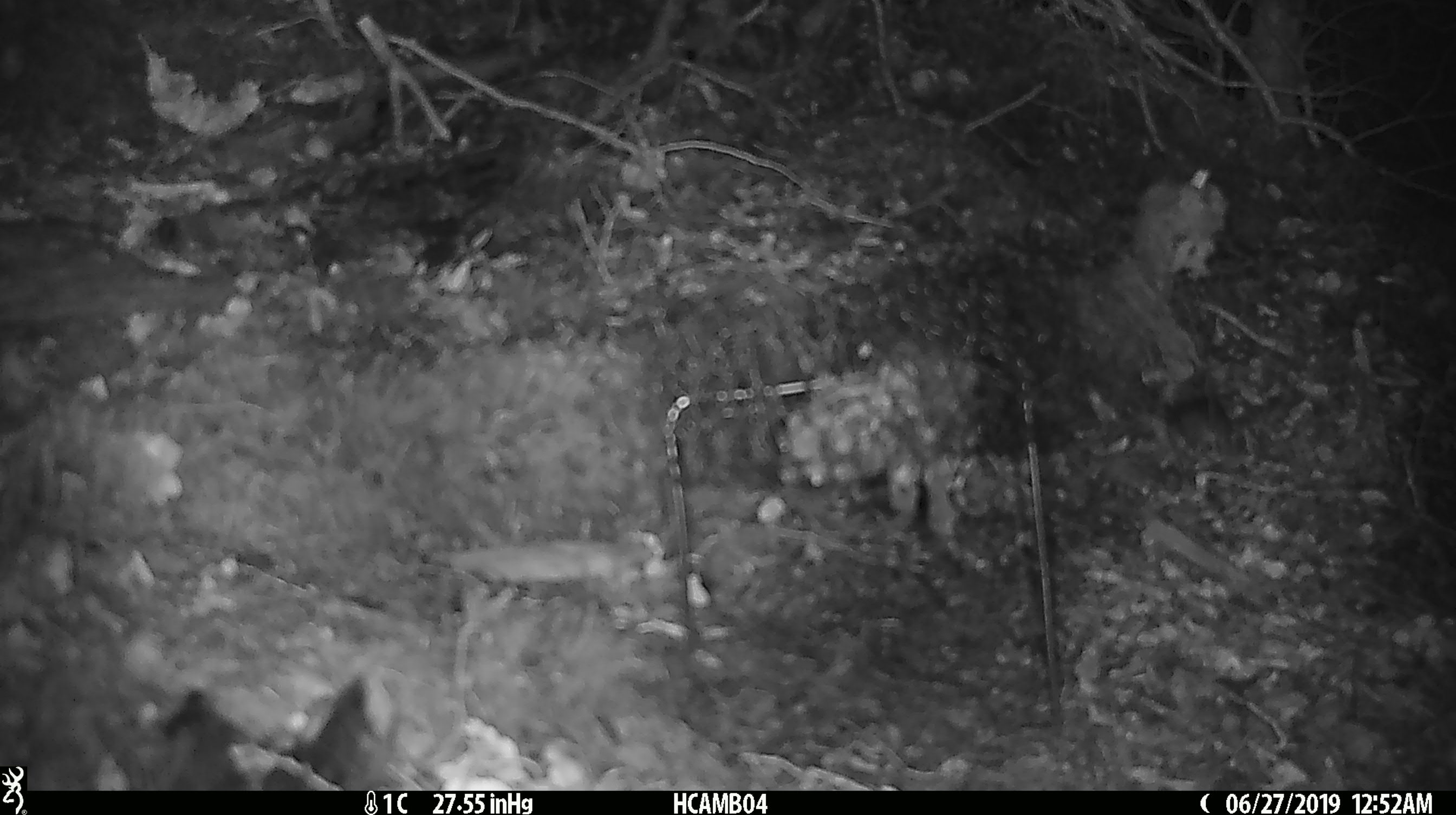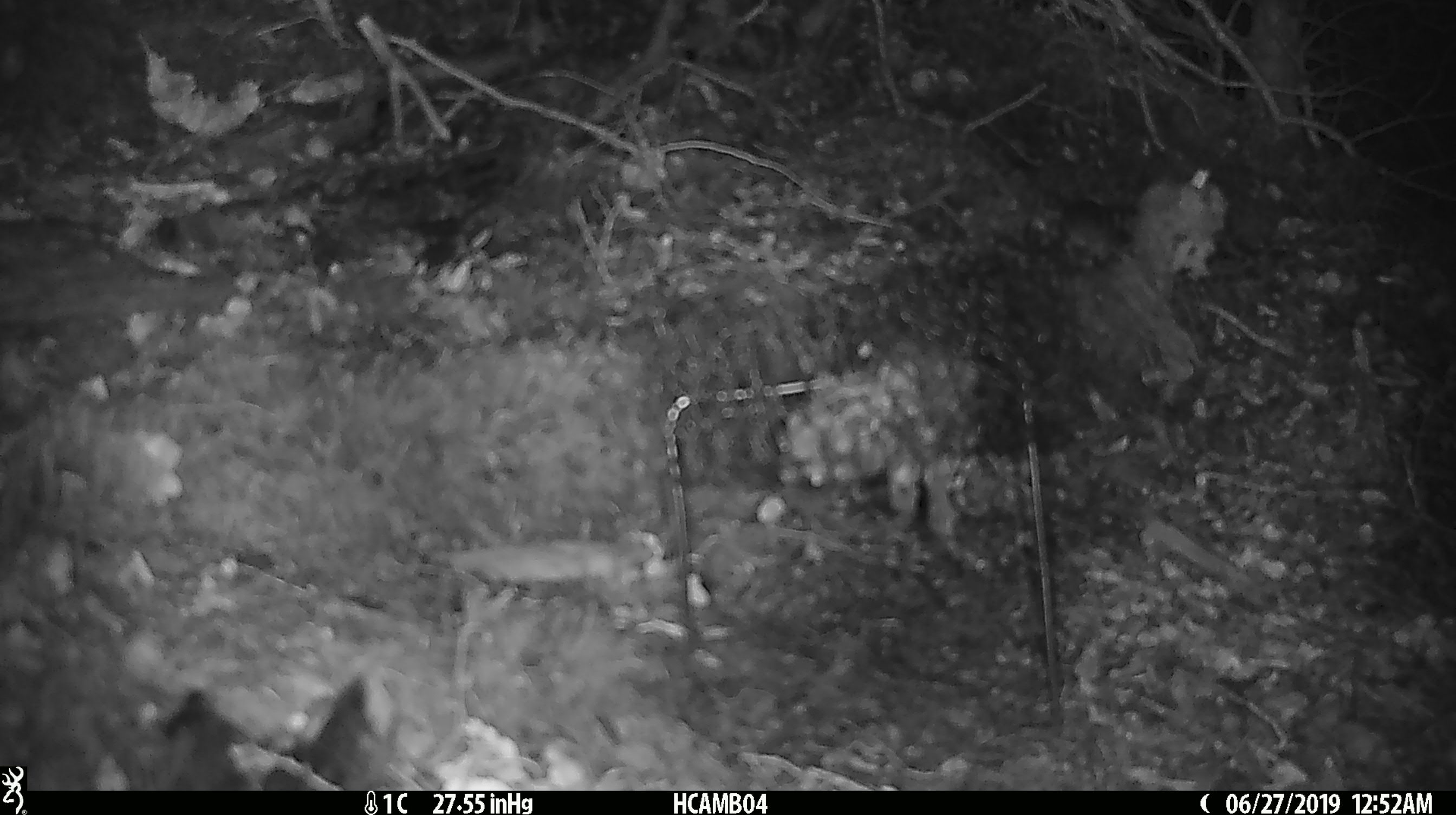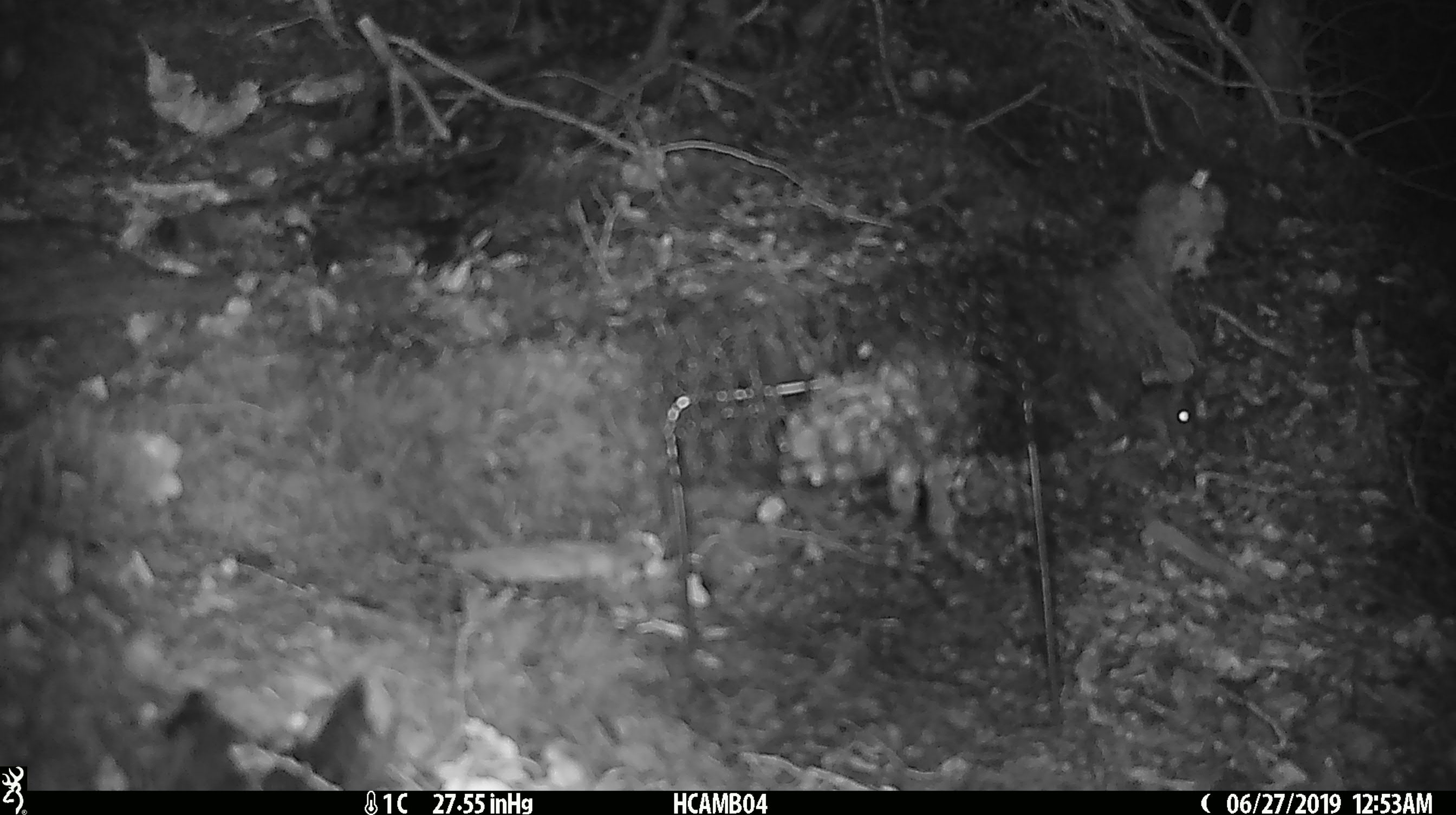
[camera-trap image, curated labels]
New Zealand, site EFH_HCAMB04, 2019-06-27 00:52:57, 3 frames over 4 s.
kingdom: Animalia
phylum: Chordata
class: Mammalia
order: Rodentia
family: Muridae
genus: Mus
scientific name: Mus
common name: mouse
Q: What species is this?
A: Mouse (Mus).